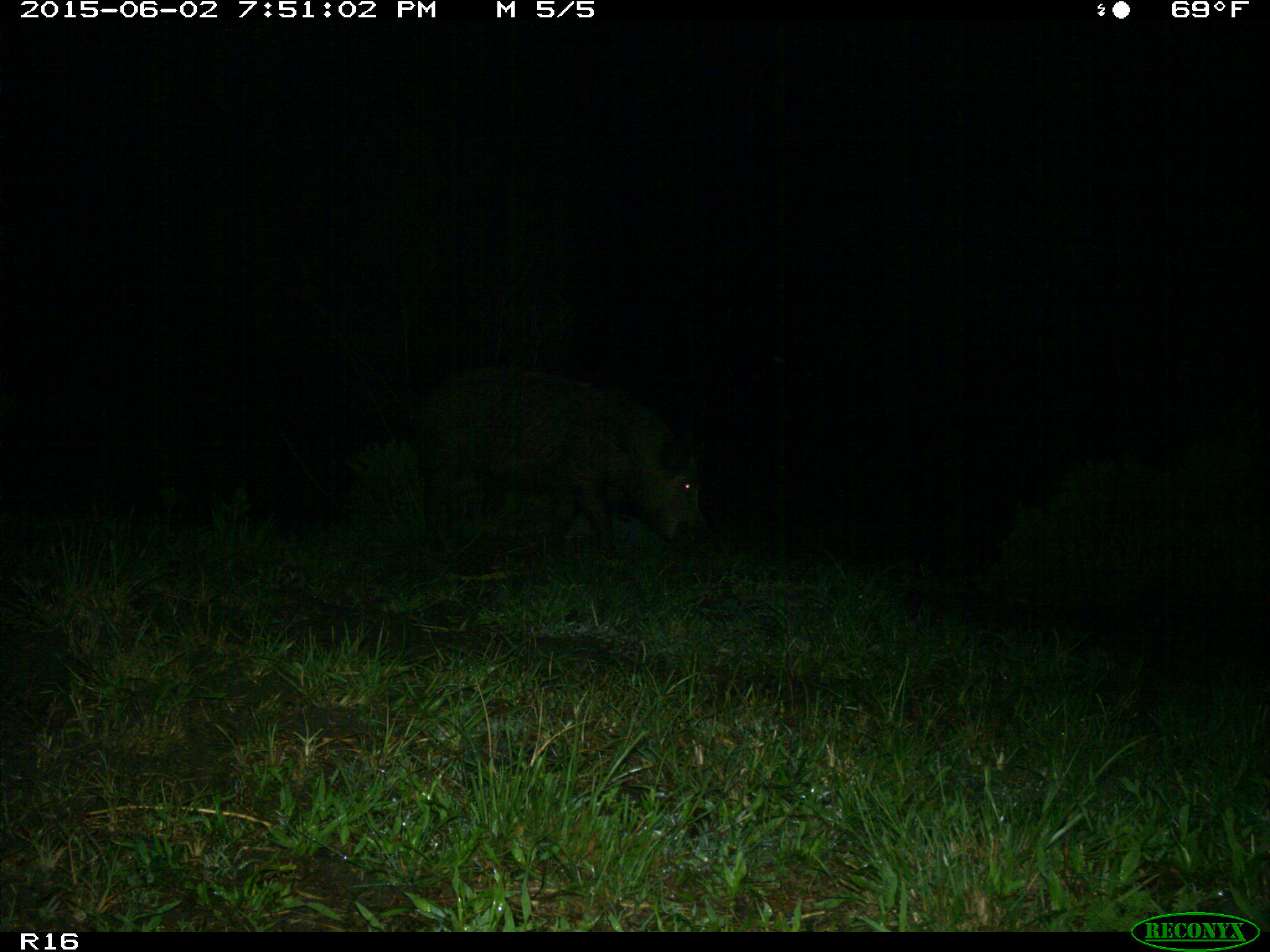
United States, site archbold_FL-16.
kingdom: Animalia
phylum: Chordata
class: Mammalia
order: Artiodactyla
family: Suidae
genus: Sus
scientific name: Sus scrofa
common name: wild boar